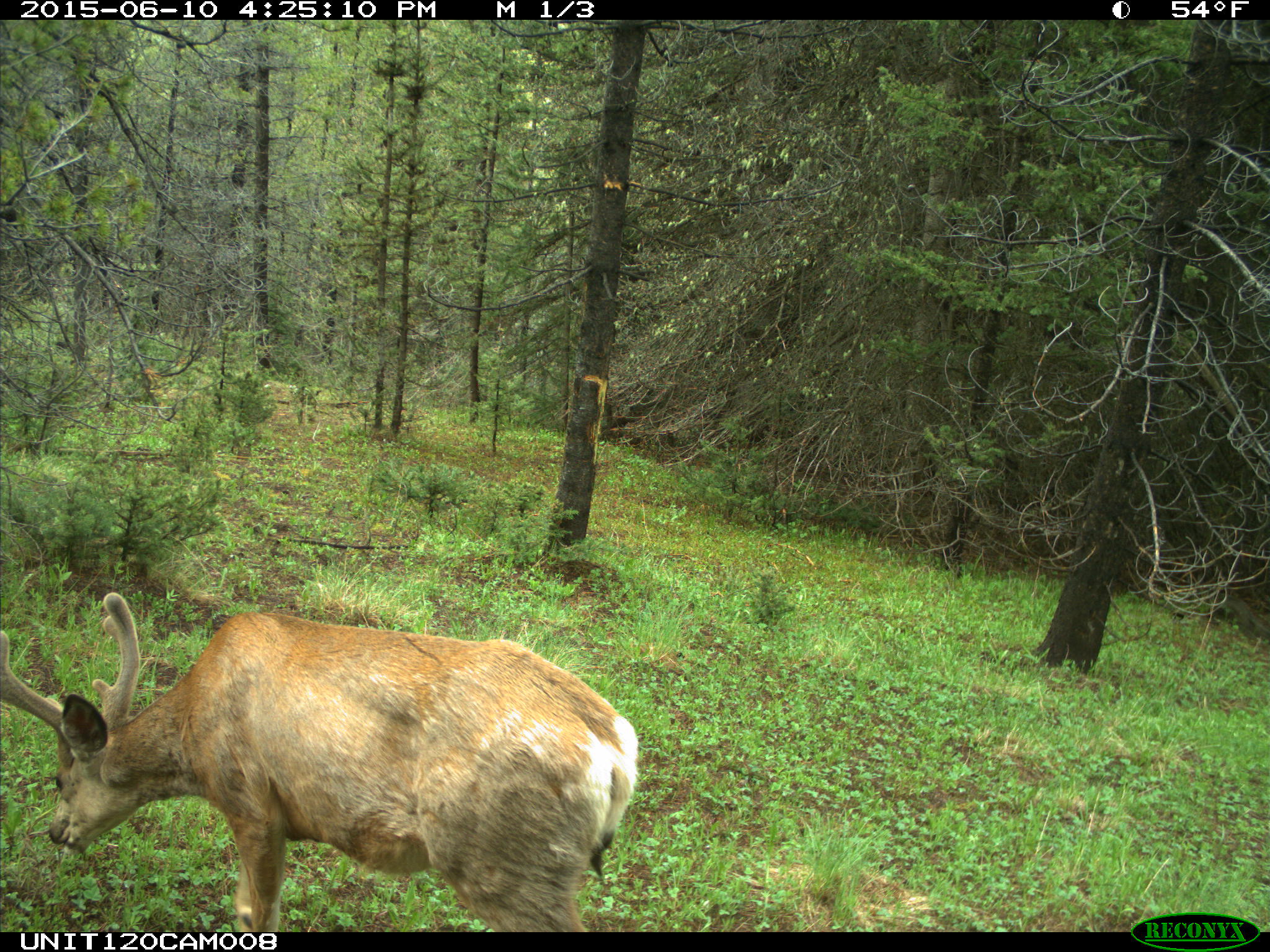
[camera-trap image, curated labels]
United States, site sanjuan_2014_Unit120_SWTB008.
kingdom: Animalia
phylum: Chordata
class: Mammalia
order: Artiodactyla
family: Cervidae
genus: Odocoileus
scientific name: Odocoileus hemionus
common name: mule deer